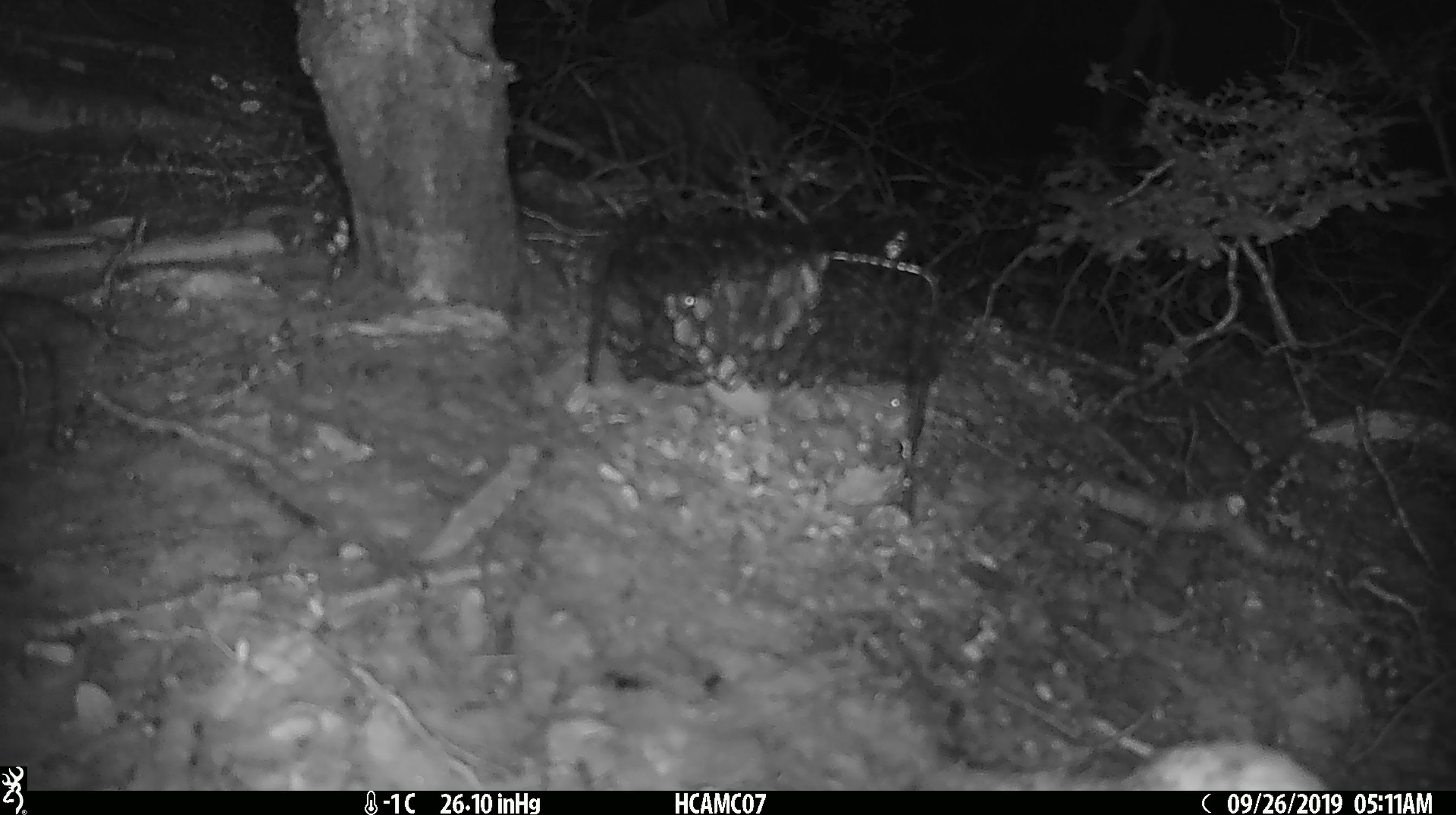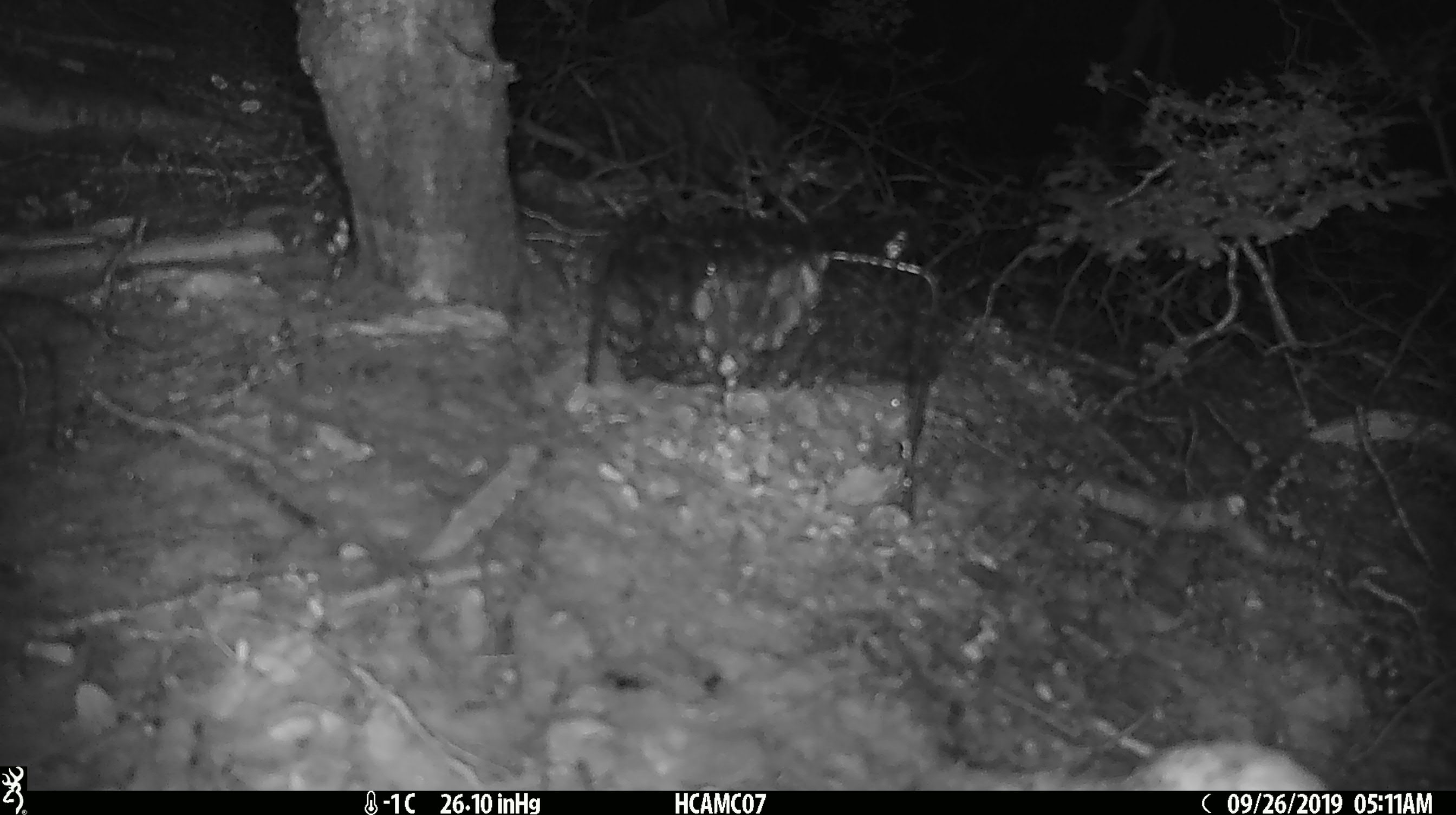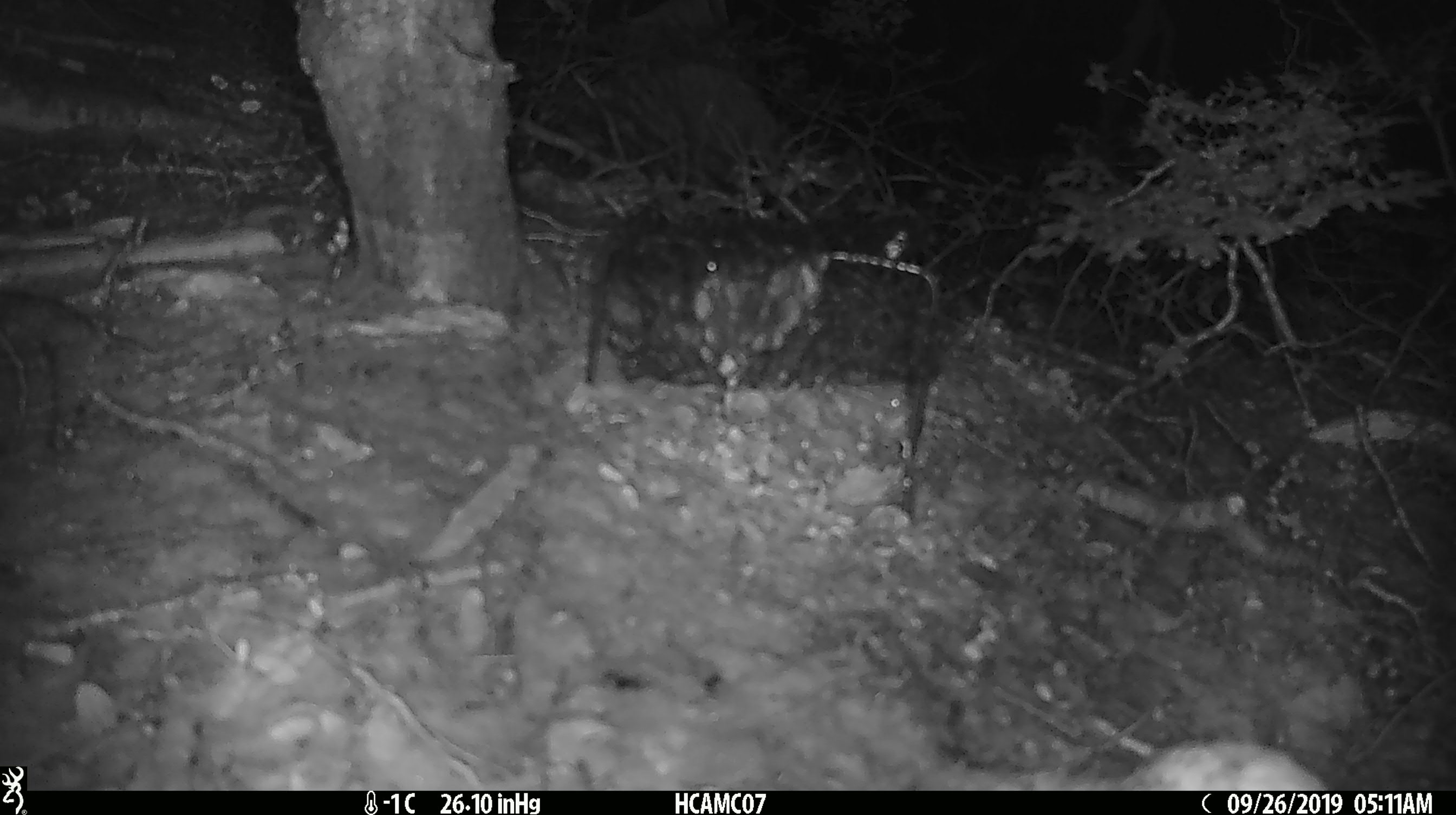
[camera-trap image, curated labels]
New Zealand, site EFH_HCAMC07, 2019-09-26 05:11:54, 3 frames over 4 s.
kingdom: Animalia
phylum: Chordata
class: Mammalia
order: Rodentia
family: Muridae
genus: Mus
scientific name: Mus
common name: mouse